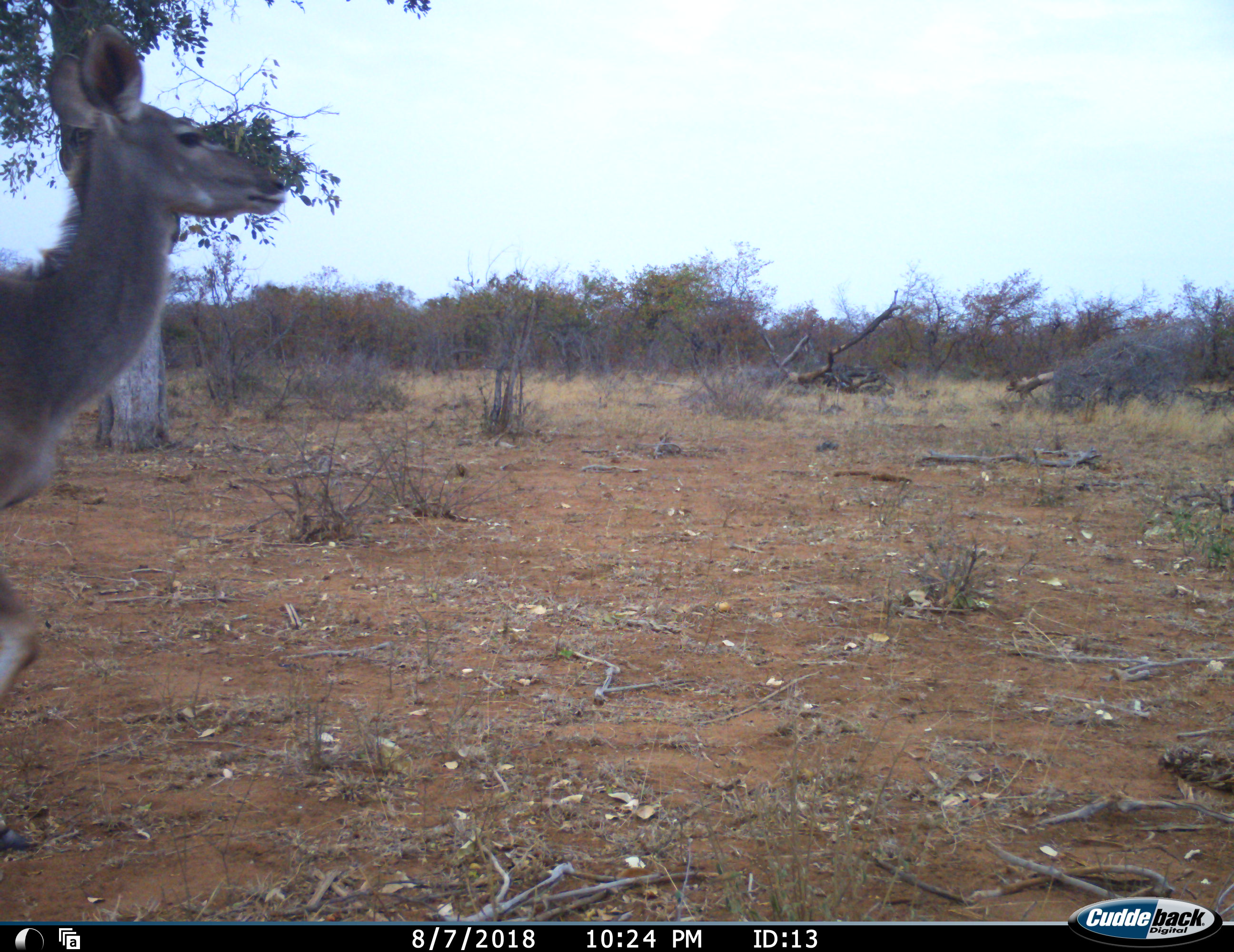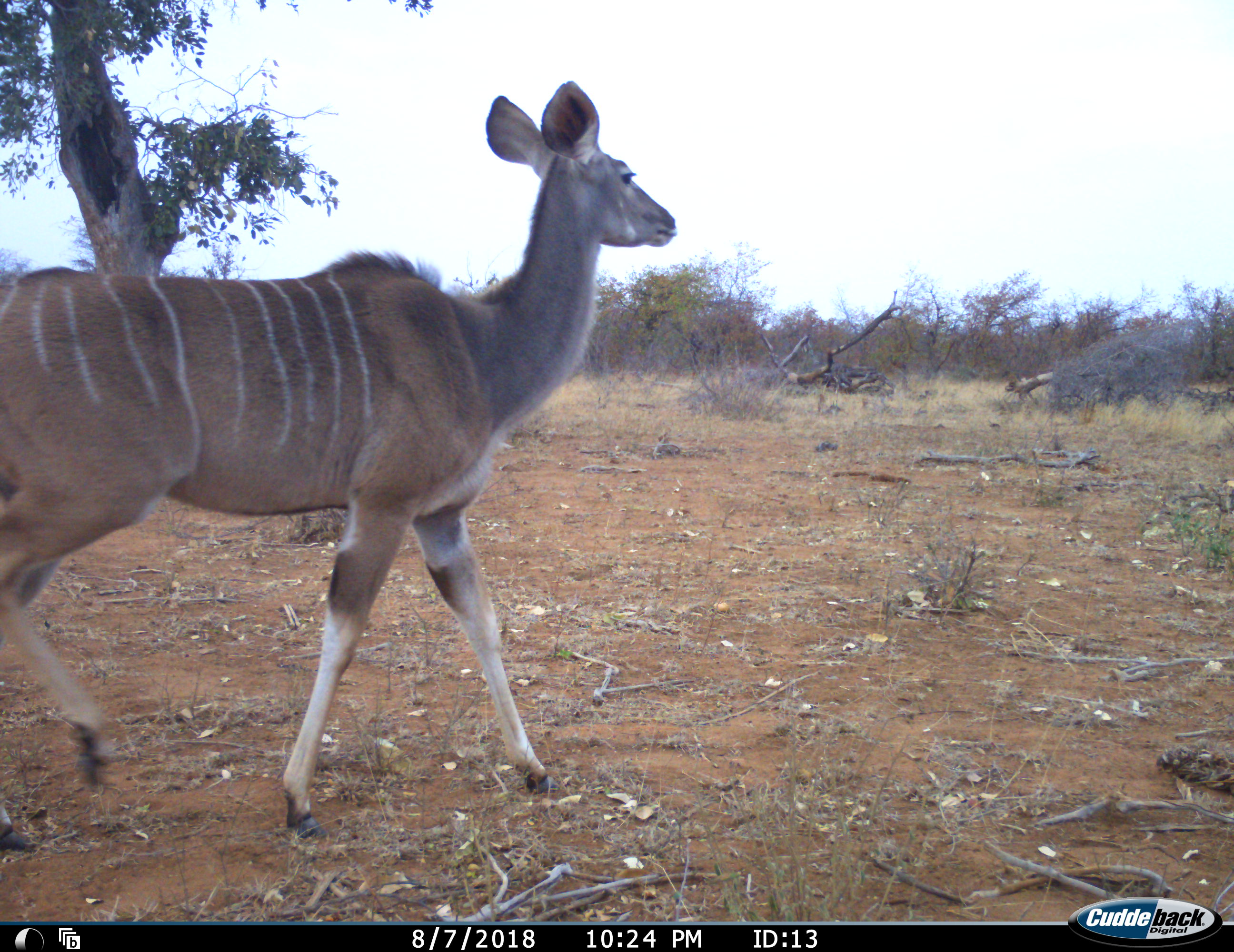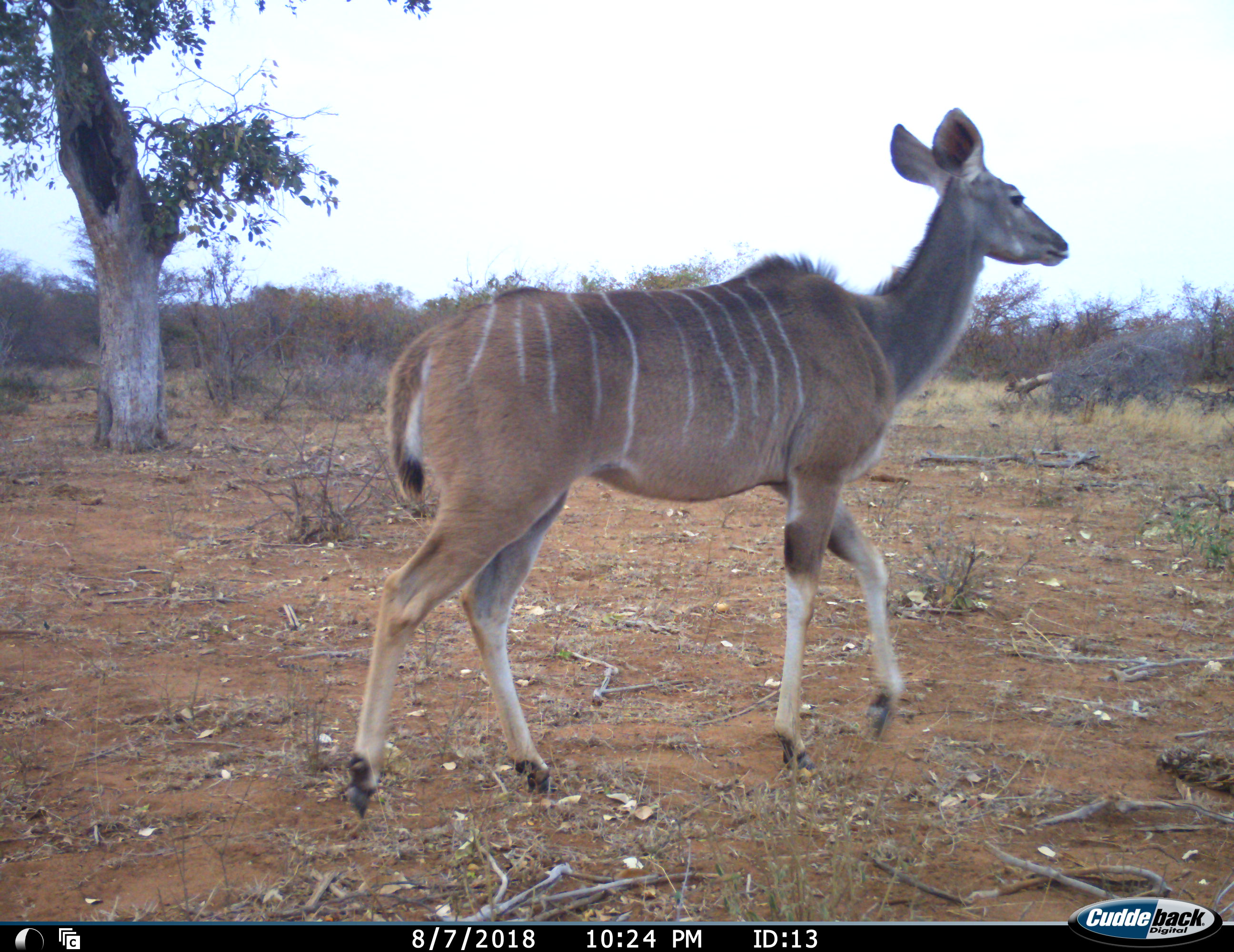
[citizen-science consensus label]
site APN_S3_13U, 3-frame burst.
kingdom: Animalia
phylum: Chordata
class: Mammalia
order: Artiodactyla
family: Bovidae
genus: Tragelaphus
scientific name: Tragelaphus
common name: kudu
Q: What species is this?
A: Kudu (Tragelaphus).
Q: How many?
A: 1.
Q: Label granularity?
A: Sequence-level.